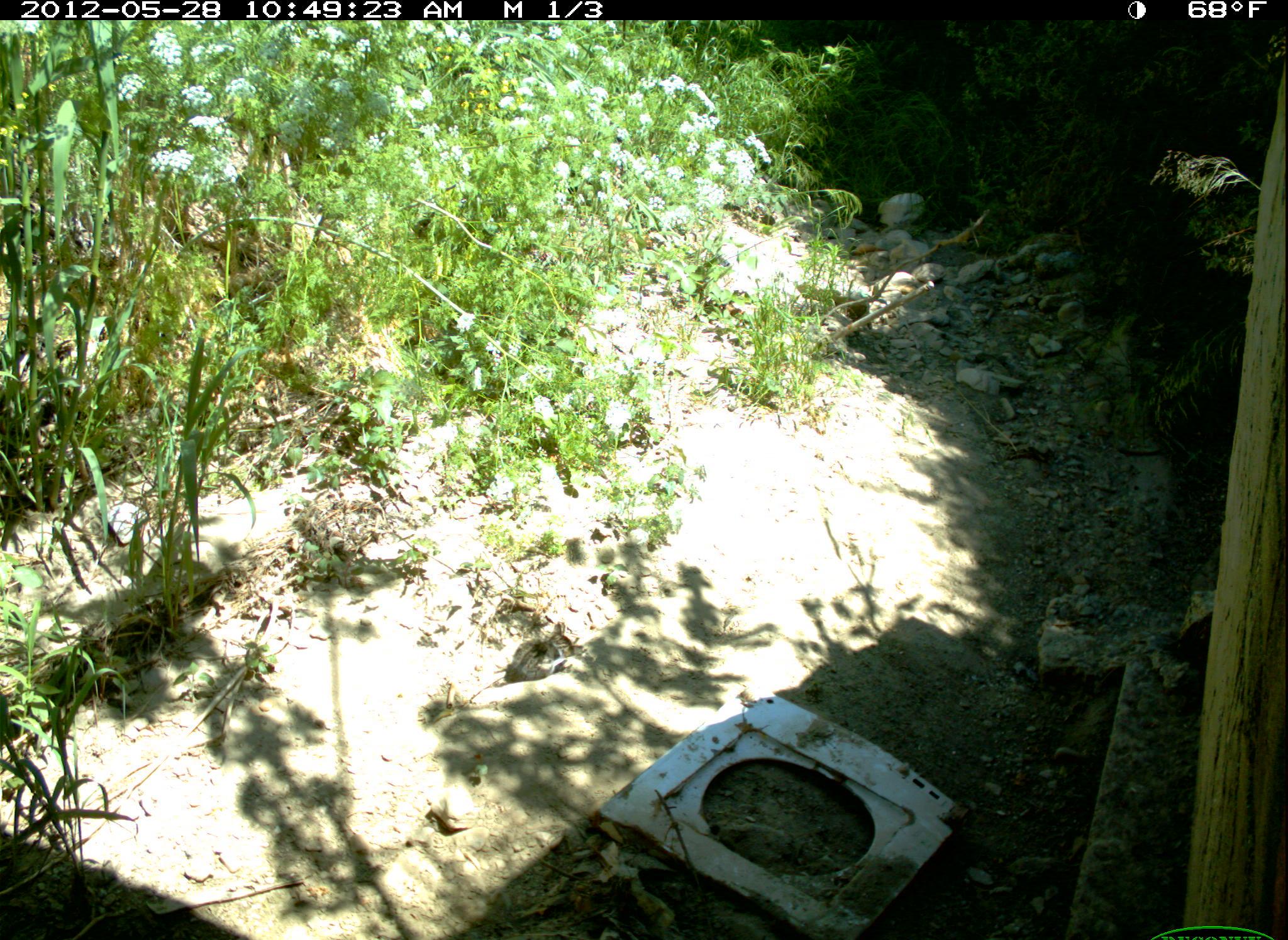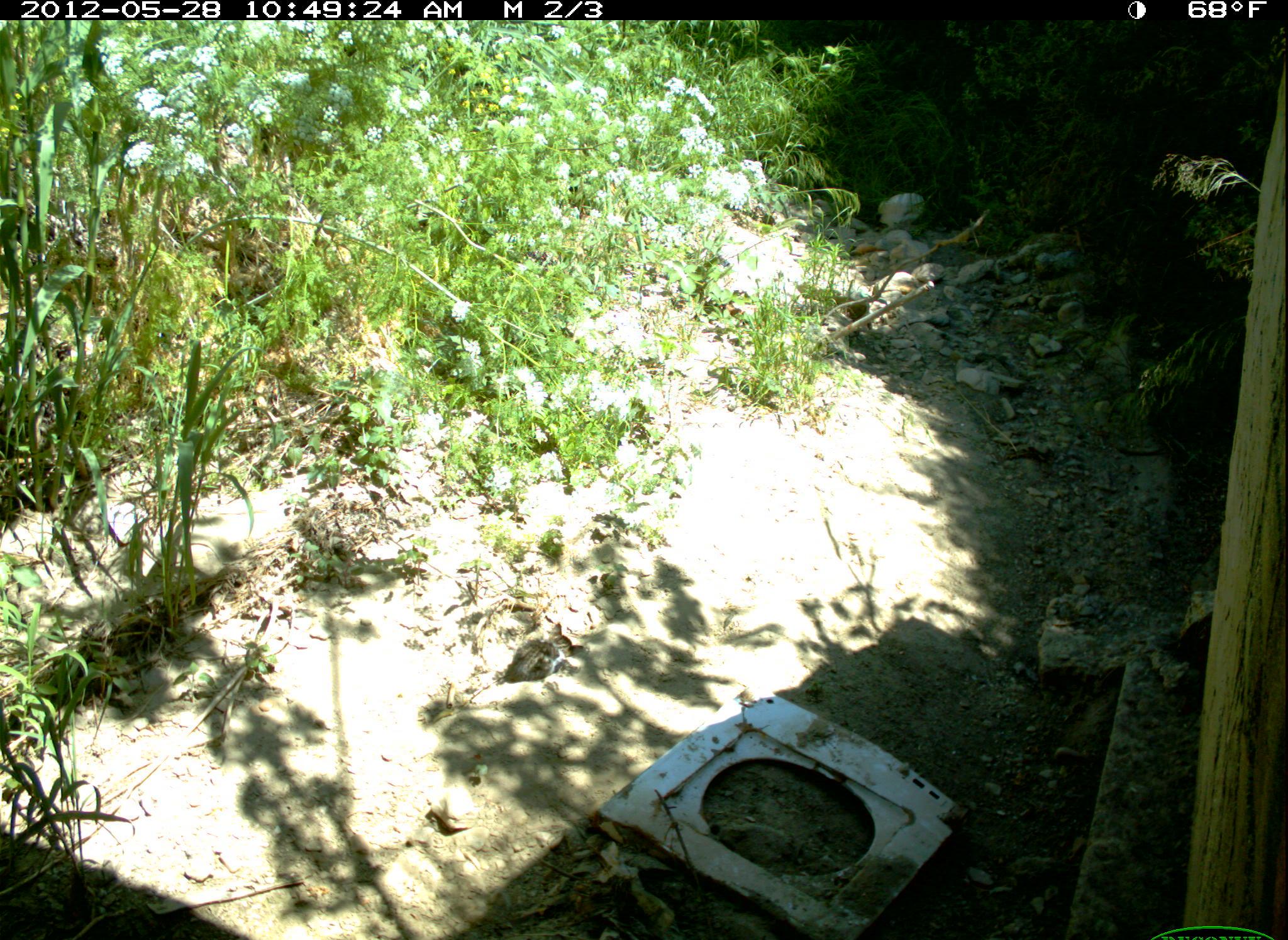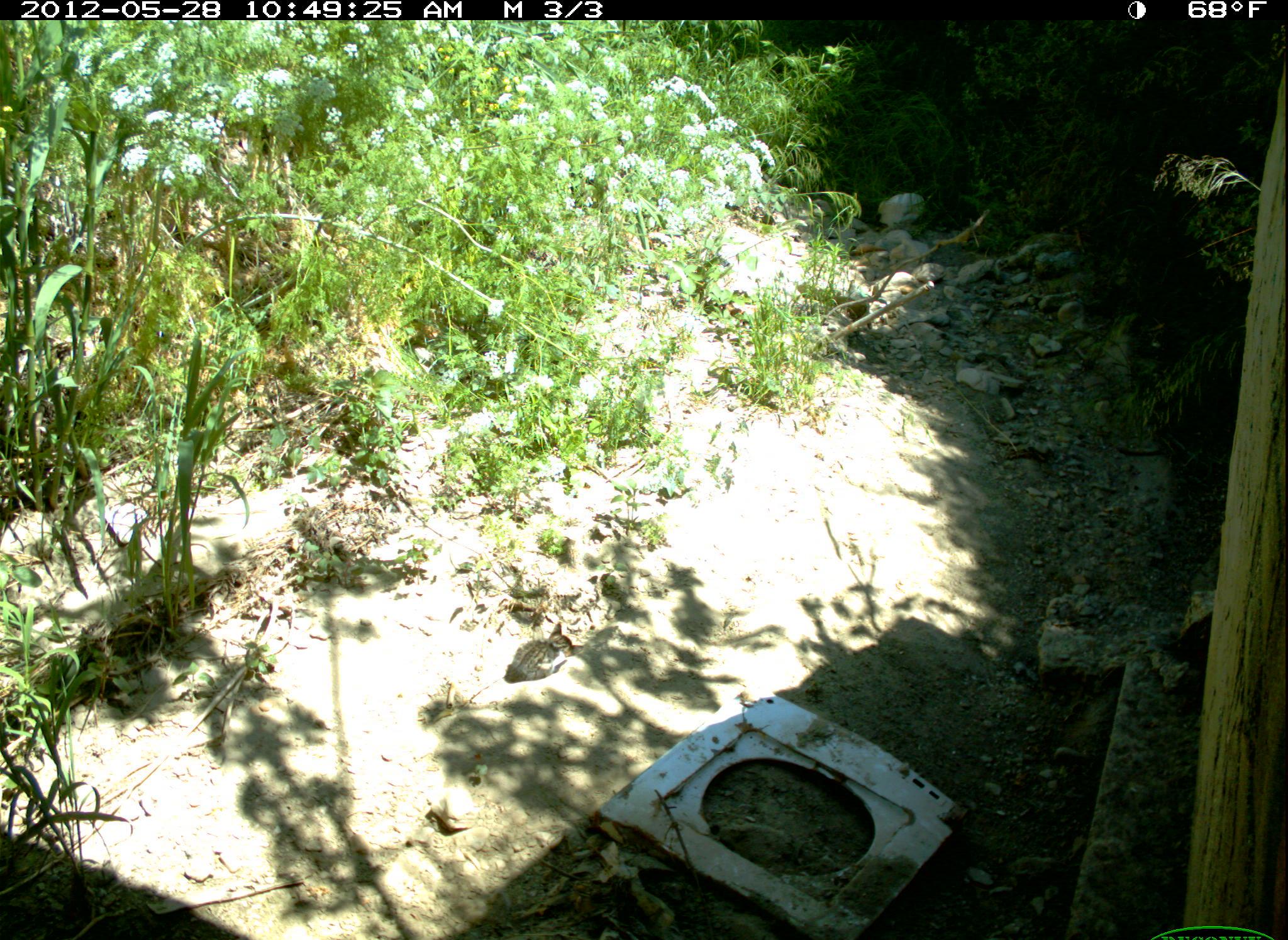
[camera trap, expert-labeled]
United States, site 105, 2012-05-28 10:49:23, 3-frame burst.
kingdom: Animalia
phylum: Chordata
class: Mammalia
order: Carnivora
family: Felidae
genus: Felis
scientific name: Felis catus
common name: cat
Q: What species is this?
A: Cat (Felis catus).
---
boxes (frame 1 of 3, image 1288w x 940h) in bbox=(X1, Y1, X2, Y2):
cat: bbox=(498, 618, 580, 684)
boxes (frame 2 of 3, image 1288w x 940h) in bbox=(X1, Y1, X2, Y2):
cat: bbox=(499, 619, 589, 701)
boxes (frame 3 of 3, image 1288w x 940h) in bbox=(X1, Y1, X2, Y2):
cat: bbox=(498, 615, 596, 704)